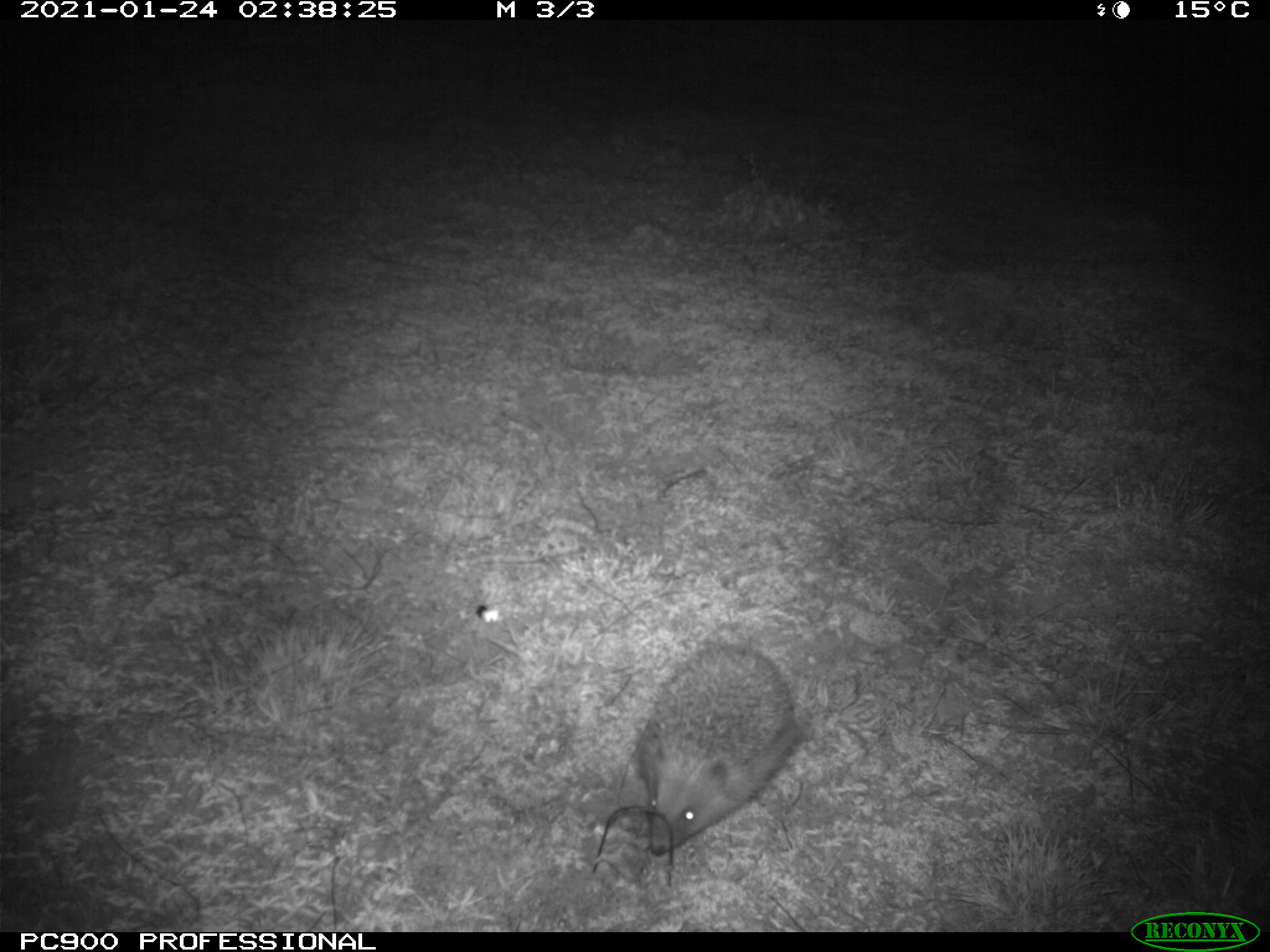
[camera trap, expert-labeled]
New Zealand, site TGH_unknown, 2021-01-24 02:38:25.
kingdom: Animalia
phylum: Chordata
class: Mammalia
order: Eulipotyphla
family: Erinaceidae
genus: Erinaceus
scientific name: Erinaceus europaeus europaeus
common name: european hedgehog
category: hedgehog